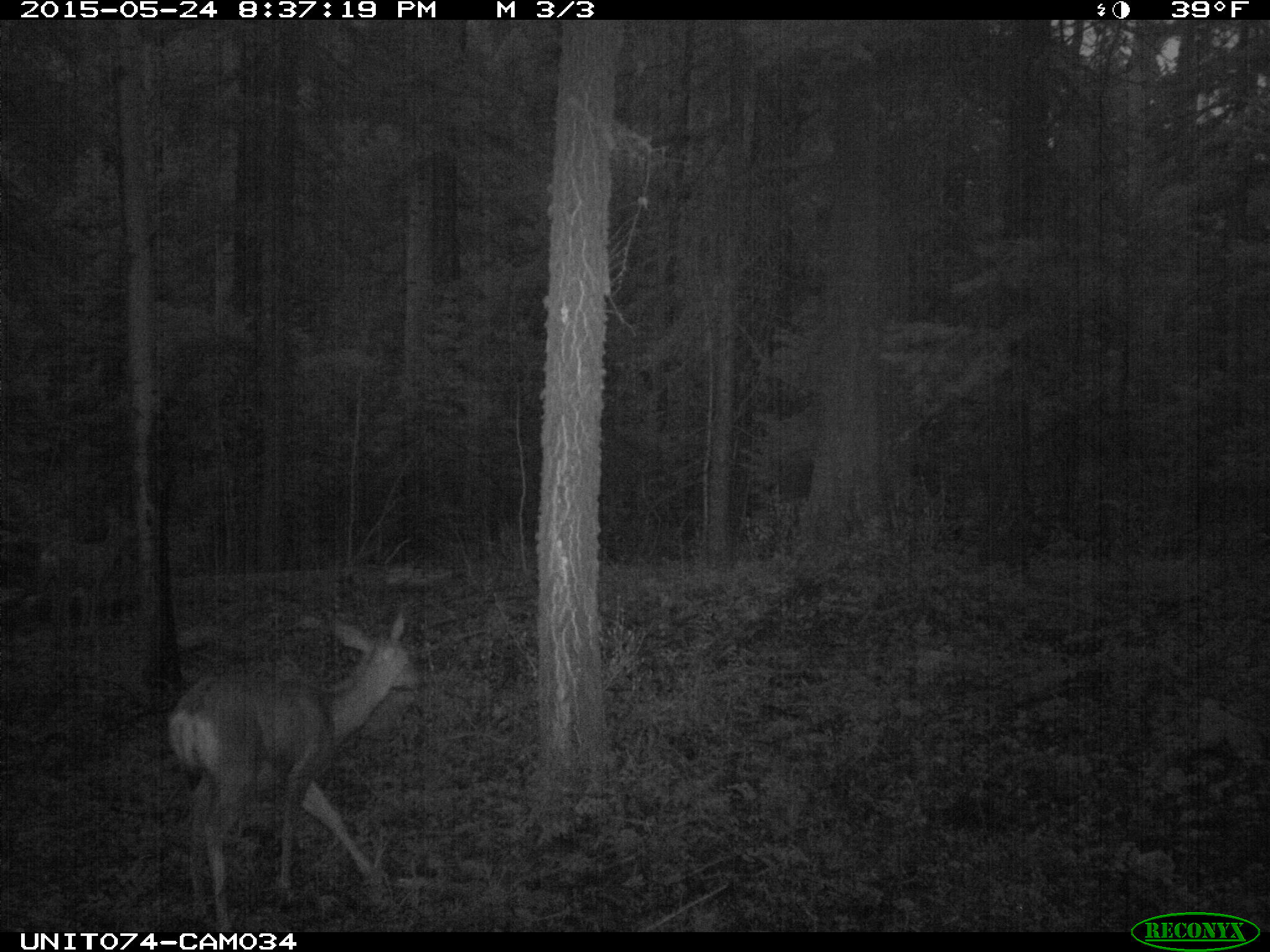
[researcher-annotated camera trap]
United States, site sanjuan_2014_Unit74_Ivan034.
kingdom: Animalia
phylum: Chordata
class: Mammalia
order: Artiodactyla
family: Cervidae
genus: Odocoileus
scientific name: Odocoileus hemionus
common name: mule deer